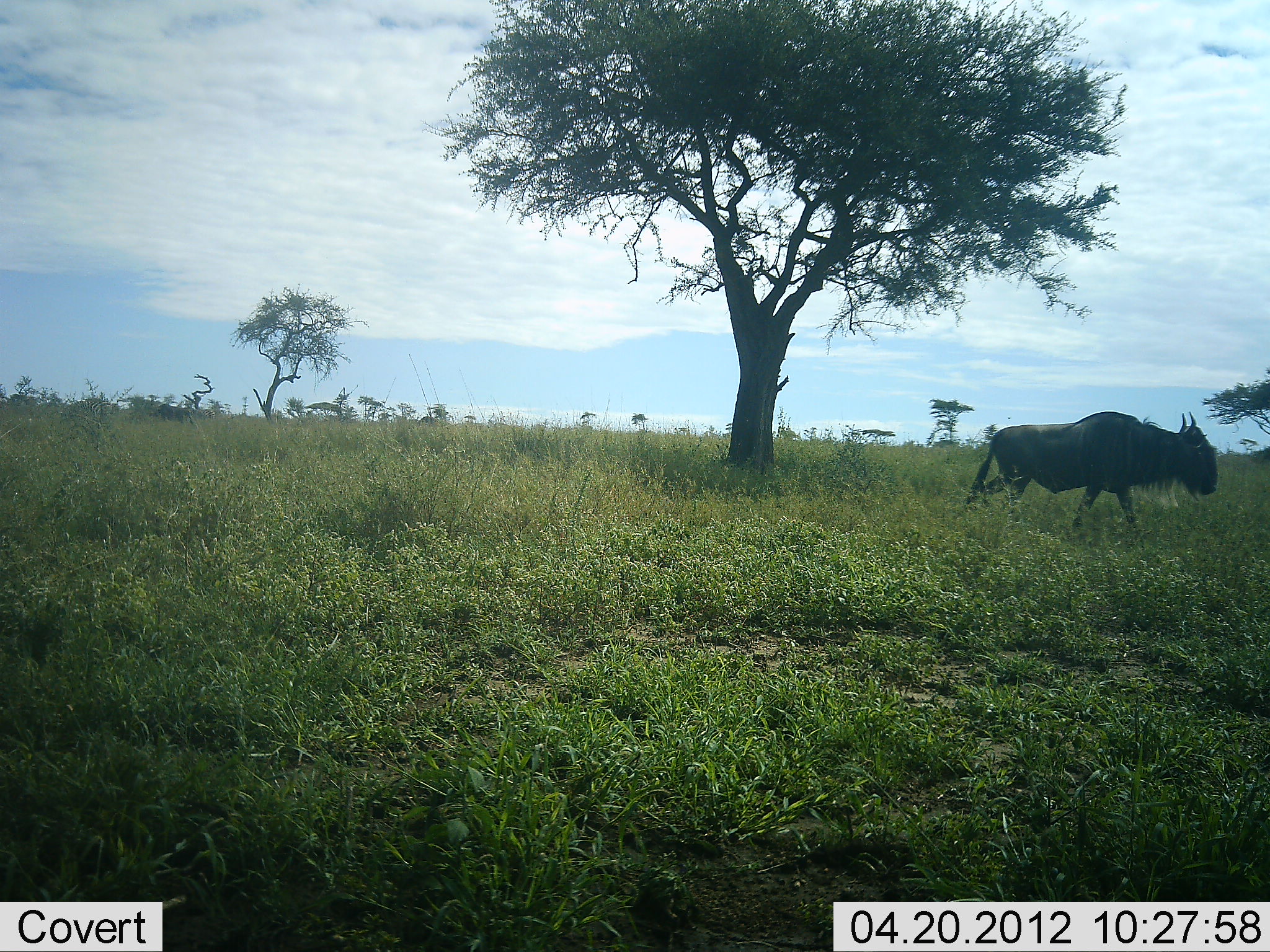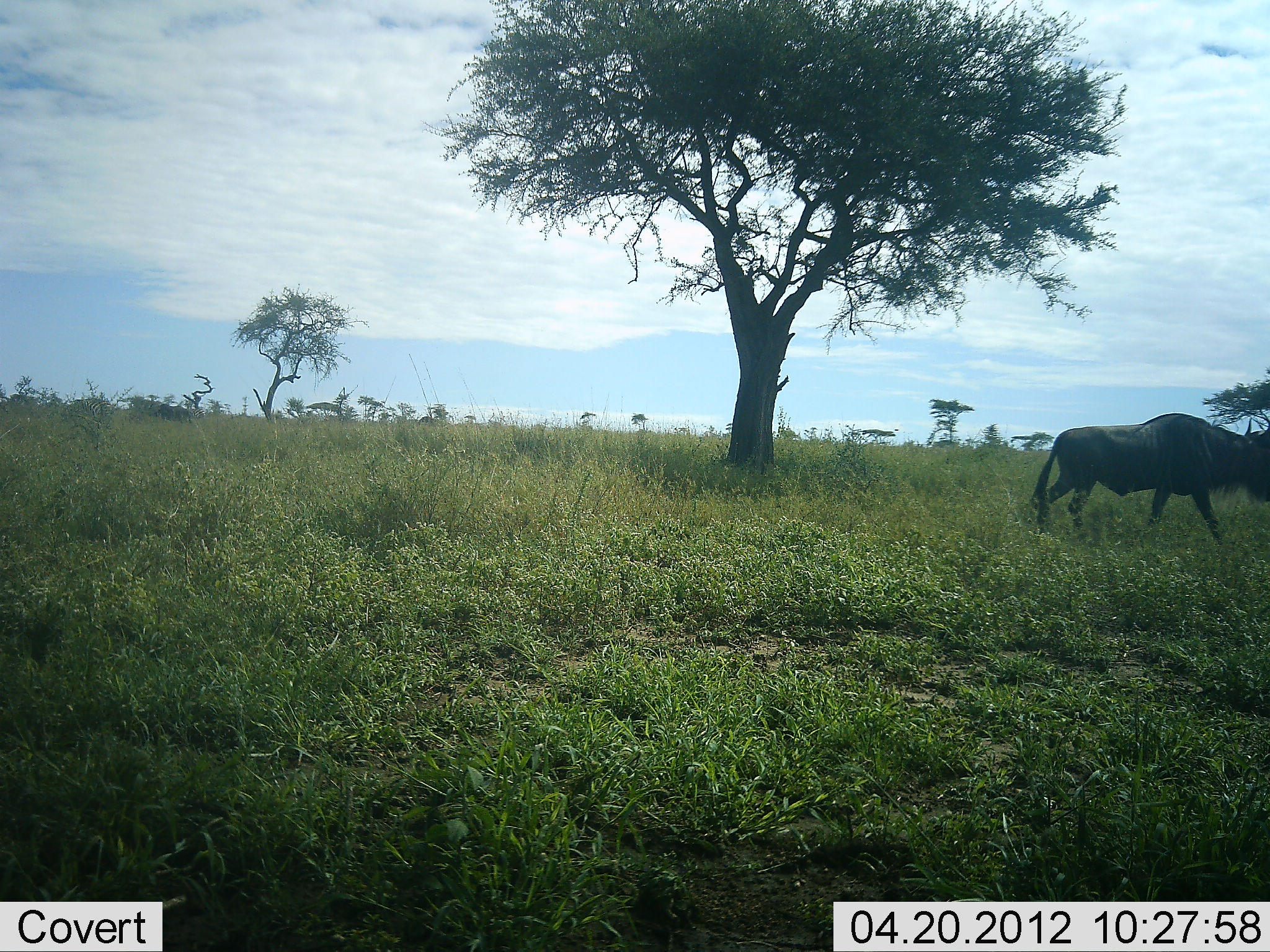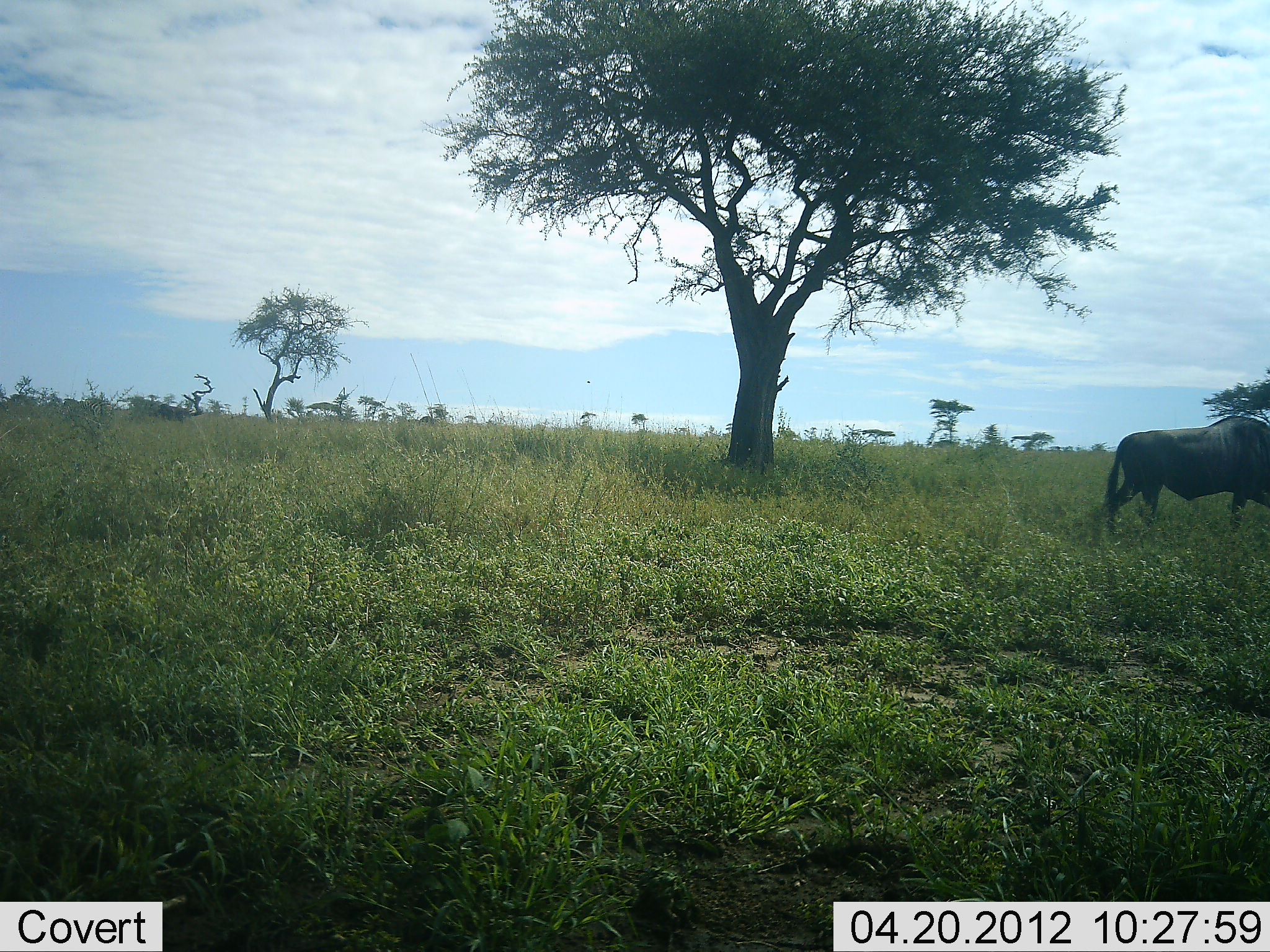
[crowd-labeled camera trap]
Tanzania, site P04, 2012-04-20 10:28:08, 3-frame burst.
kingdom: Animalia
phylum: Chordata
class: Mammalia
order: Artiodactyla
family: Bovidae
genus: Connochaetes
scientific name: Connochaetes taurinus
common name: blue wildebeest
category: wildebeest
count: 1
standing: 24%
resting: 0%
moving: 100%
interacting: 0%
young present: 0%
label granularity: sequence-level